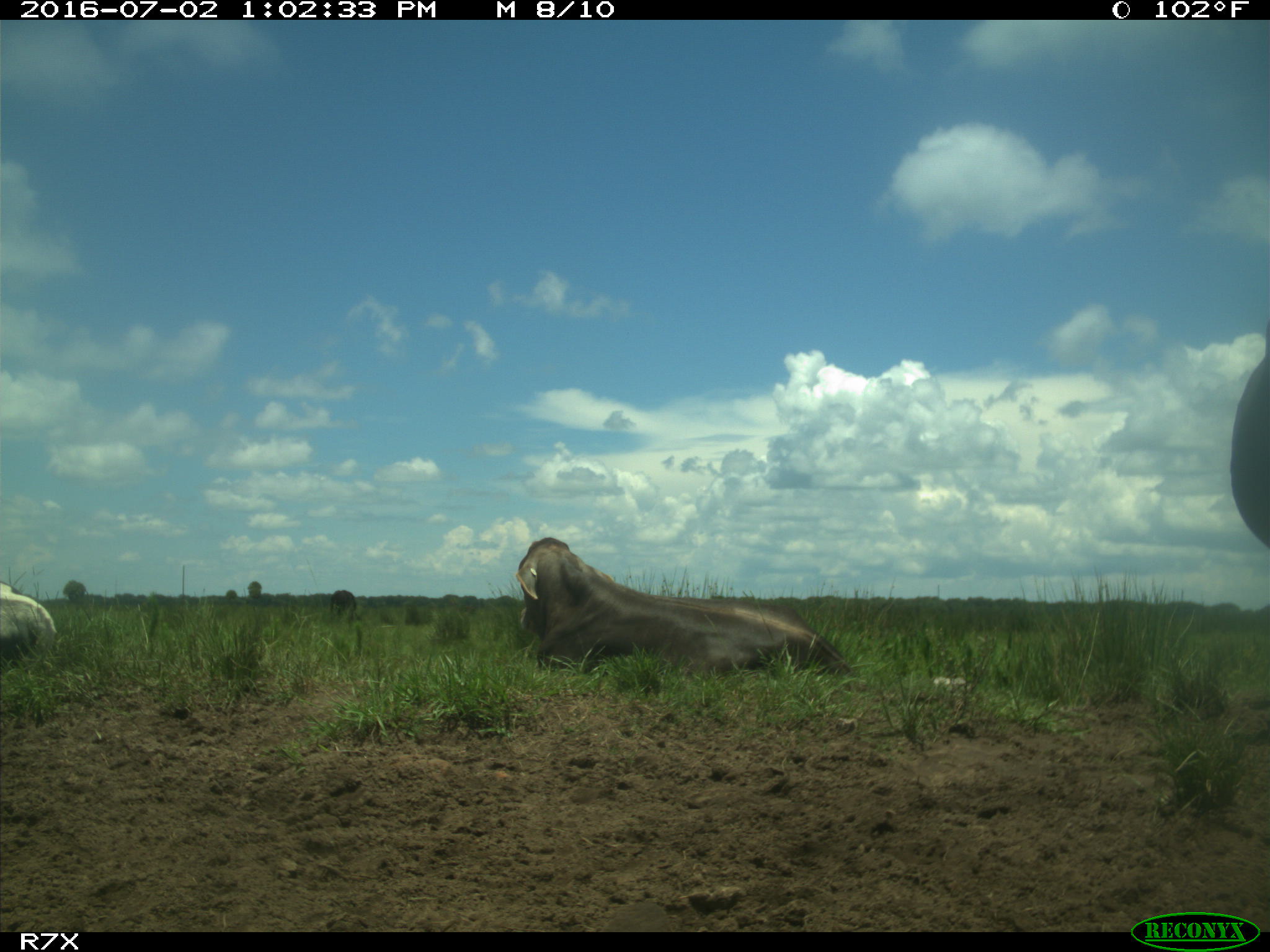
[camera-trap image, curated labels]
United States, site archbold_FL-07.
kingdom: Animalia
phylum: Chordata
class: Mammalia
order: Artiodactyla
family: Bovidae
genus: Bos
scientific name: Bos taurus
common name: domestic cow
Bos taurus (domestic cow).